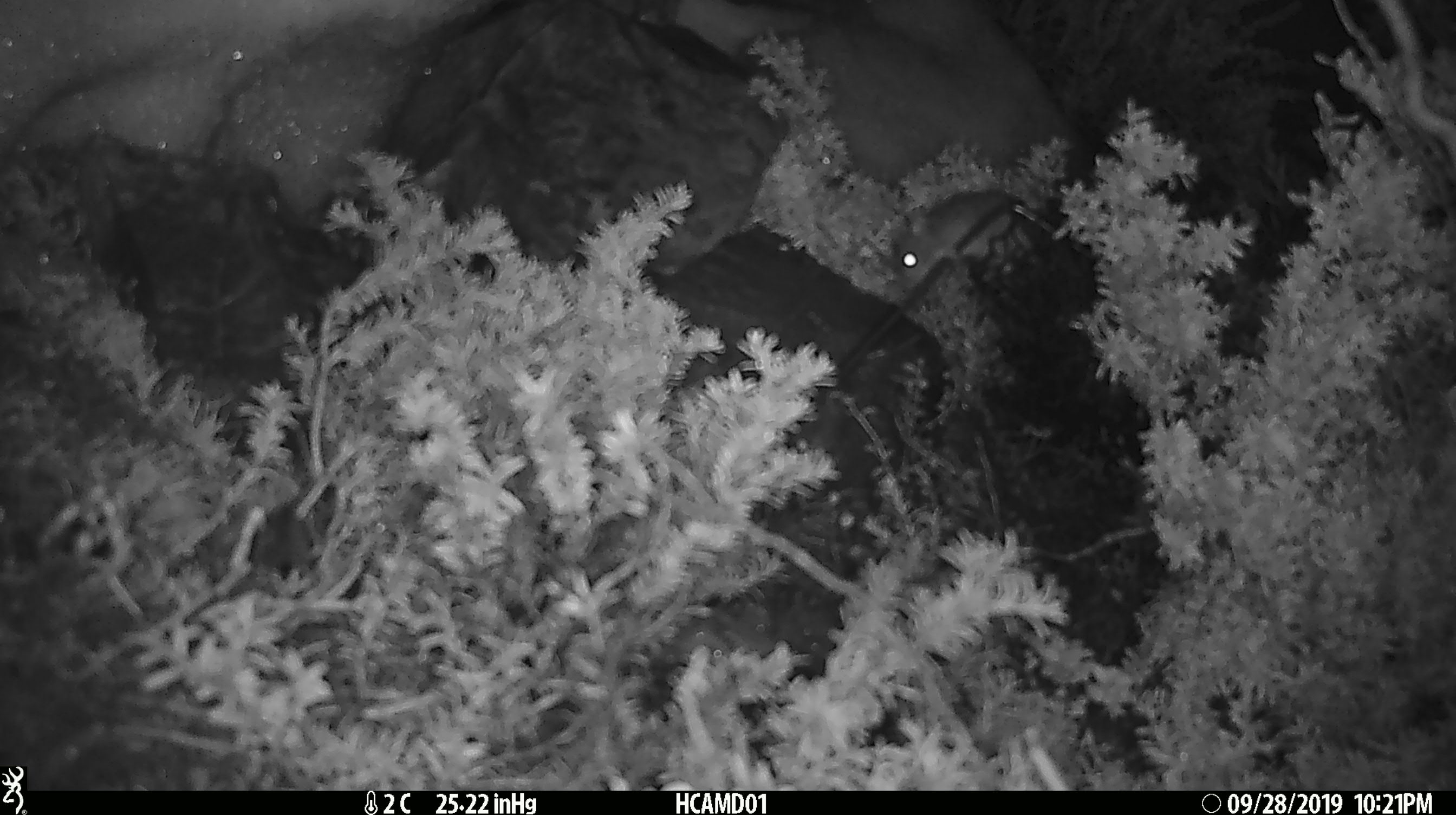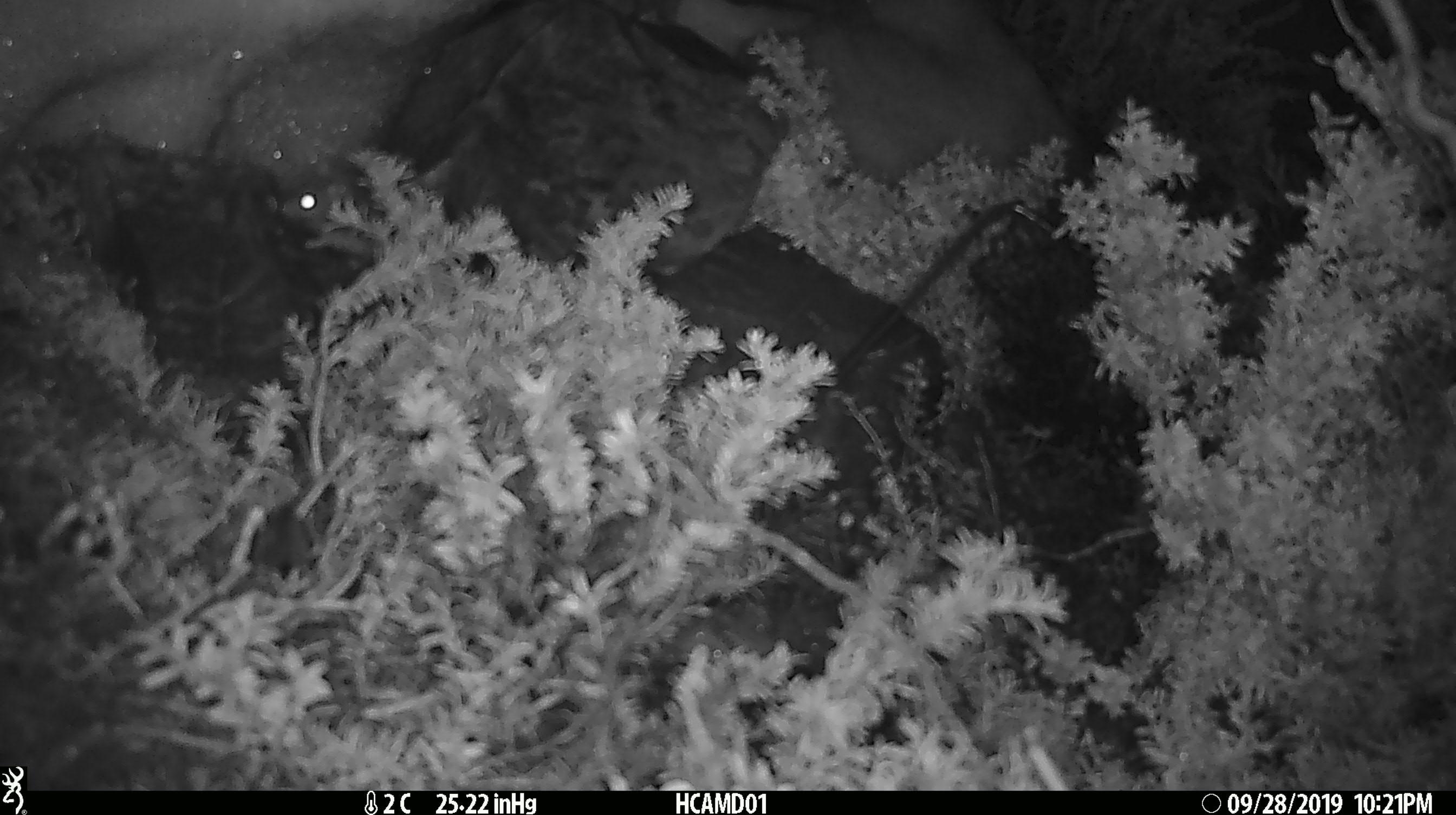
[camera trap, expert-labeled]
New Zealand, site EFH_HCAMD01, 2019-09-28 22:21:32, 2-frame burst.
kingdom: Animalia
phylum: Chordata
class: Mammalia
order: Rodentia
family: Muridae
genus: Mus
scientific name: Mus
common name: mouse